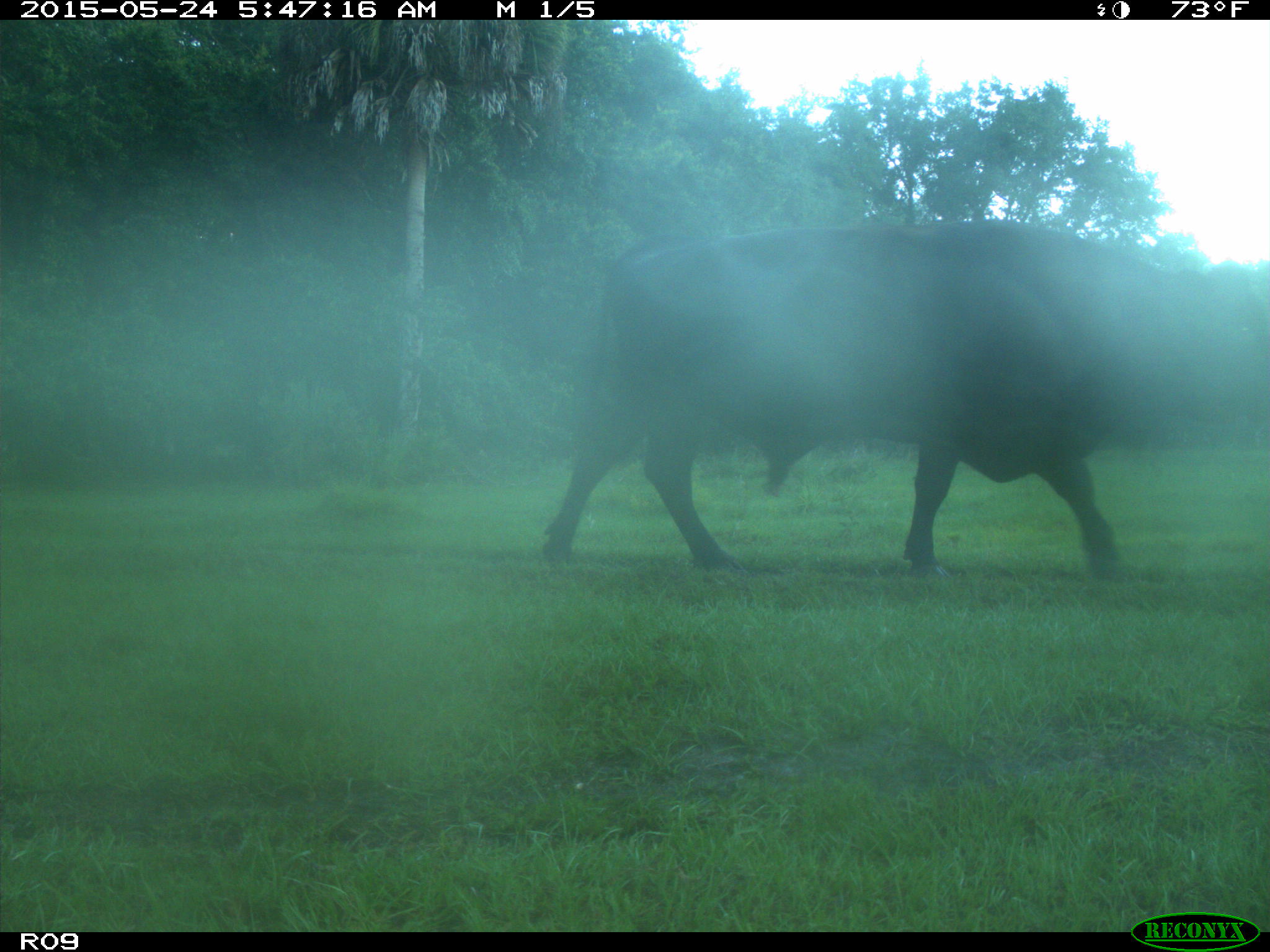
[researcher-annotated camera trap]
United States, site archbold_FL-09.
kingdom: Animalia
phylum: Chordata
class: Mammalia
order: Artiodactyla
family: Bovidae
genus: Bos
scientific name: Bos taurus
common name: domestic cow